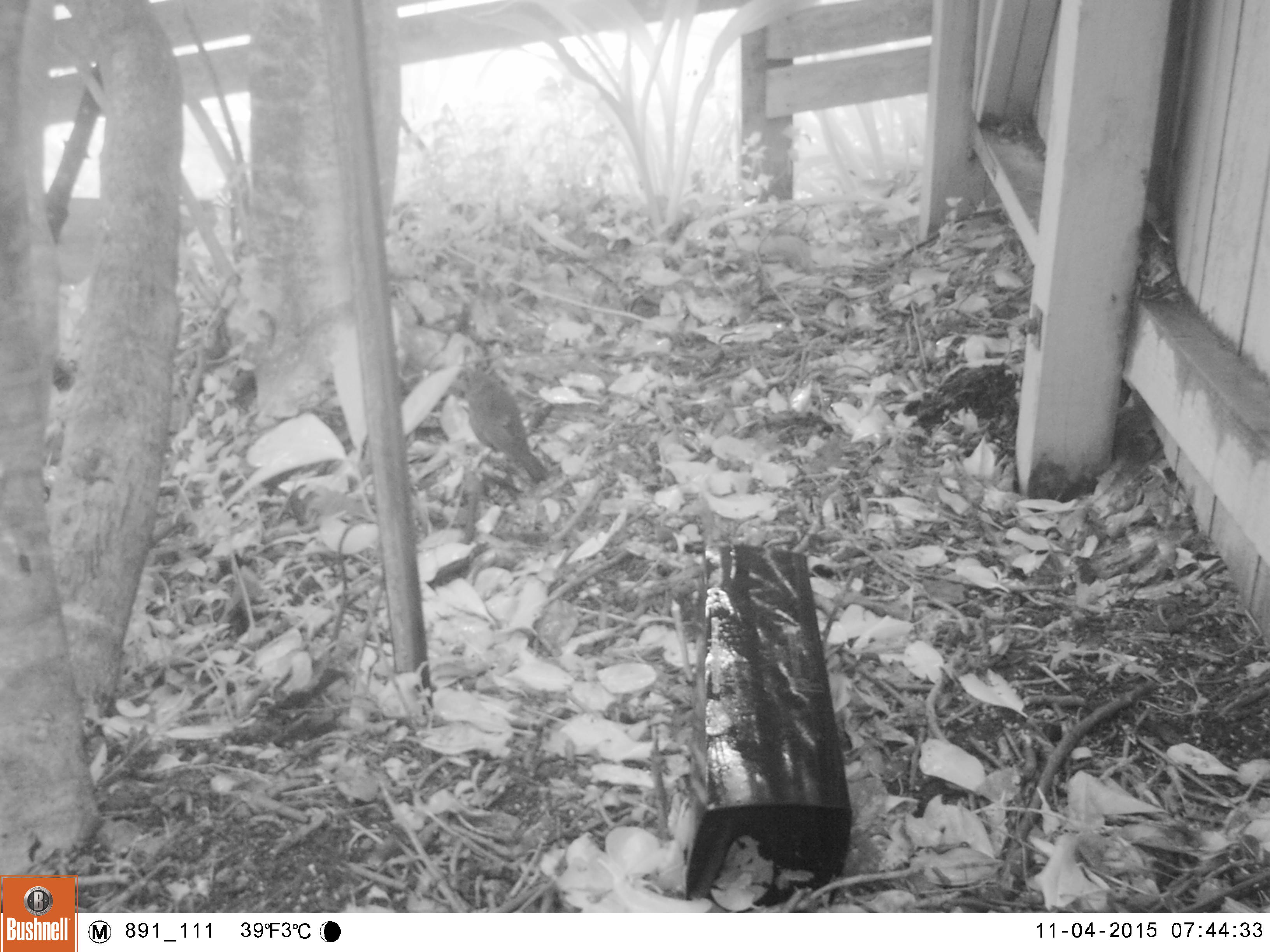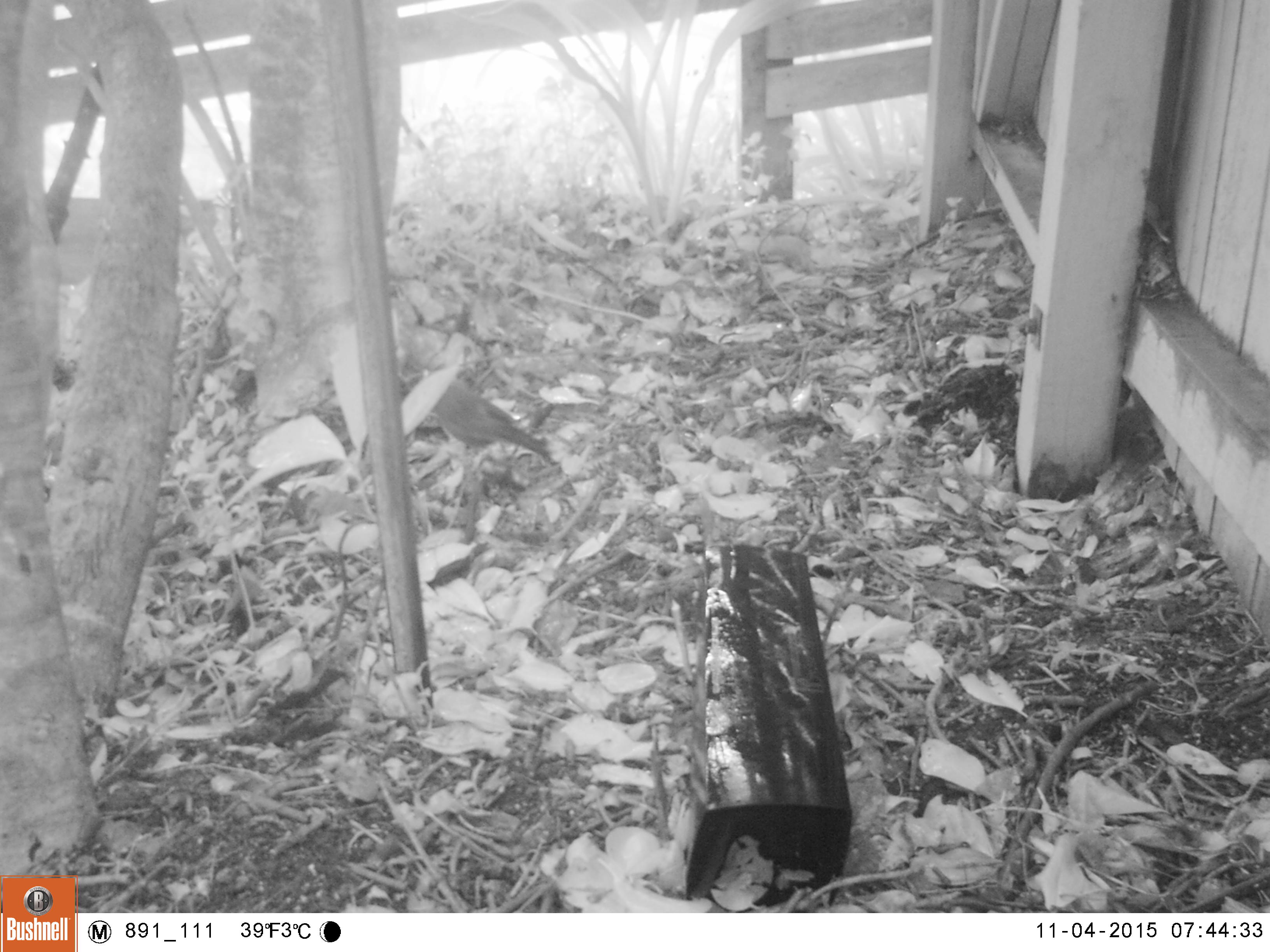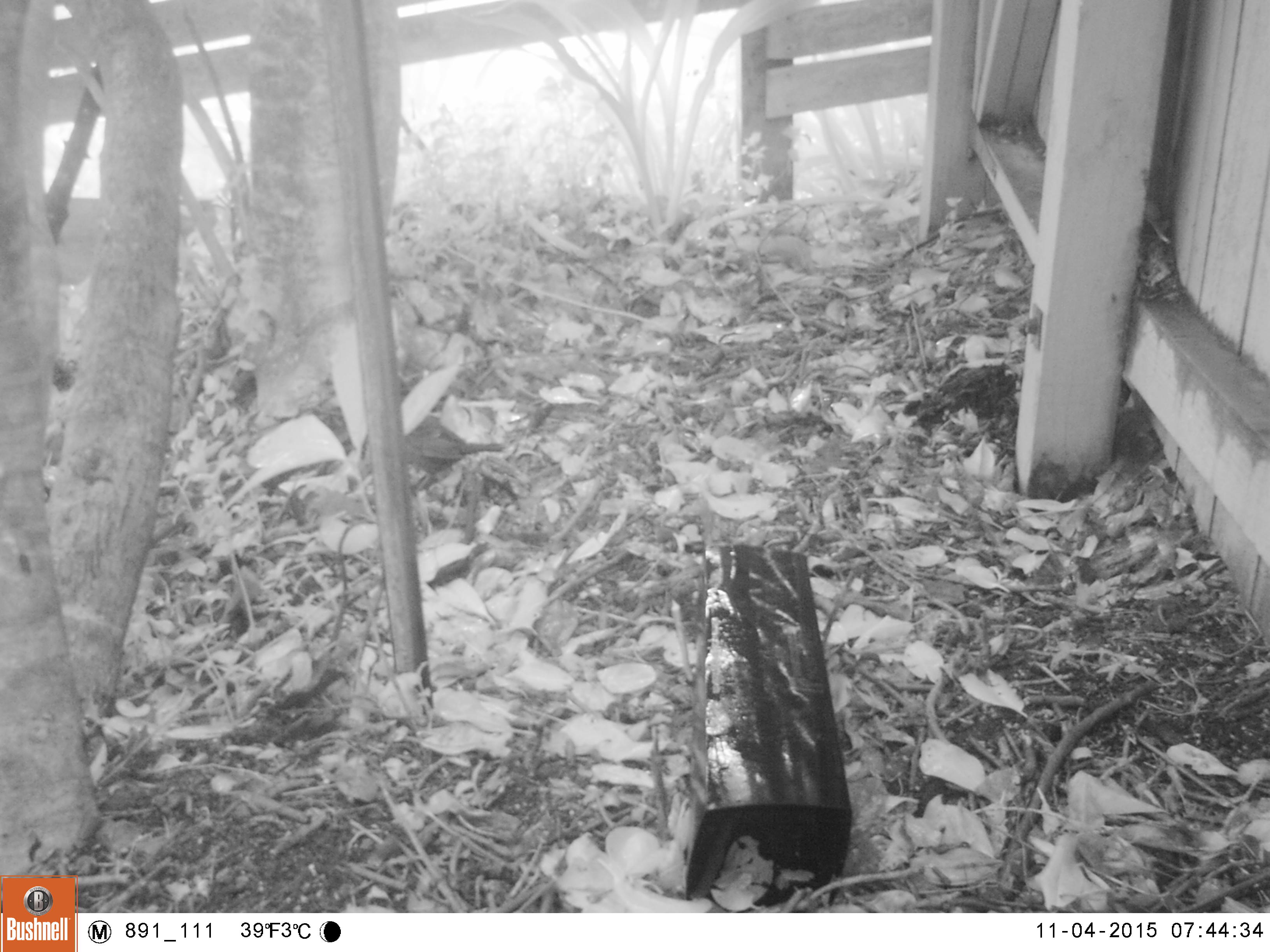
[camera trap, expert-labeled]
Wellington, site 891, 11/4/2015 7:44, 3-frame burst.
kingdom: Animalia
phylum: Chordata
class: Aves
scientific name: Aves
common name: bird